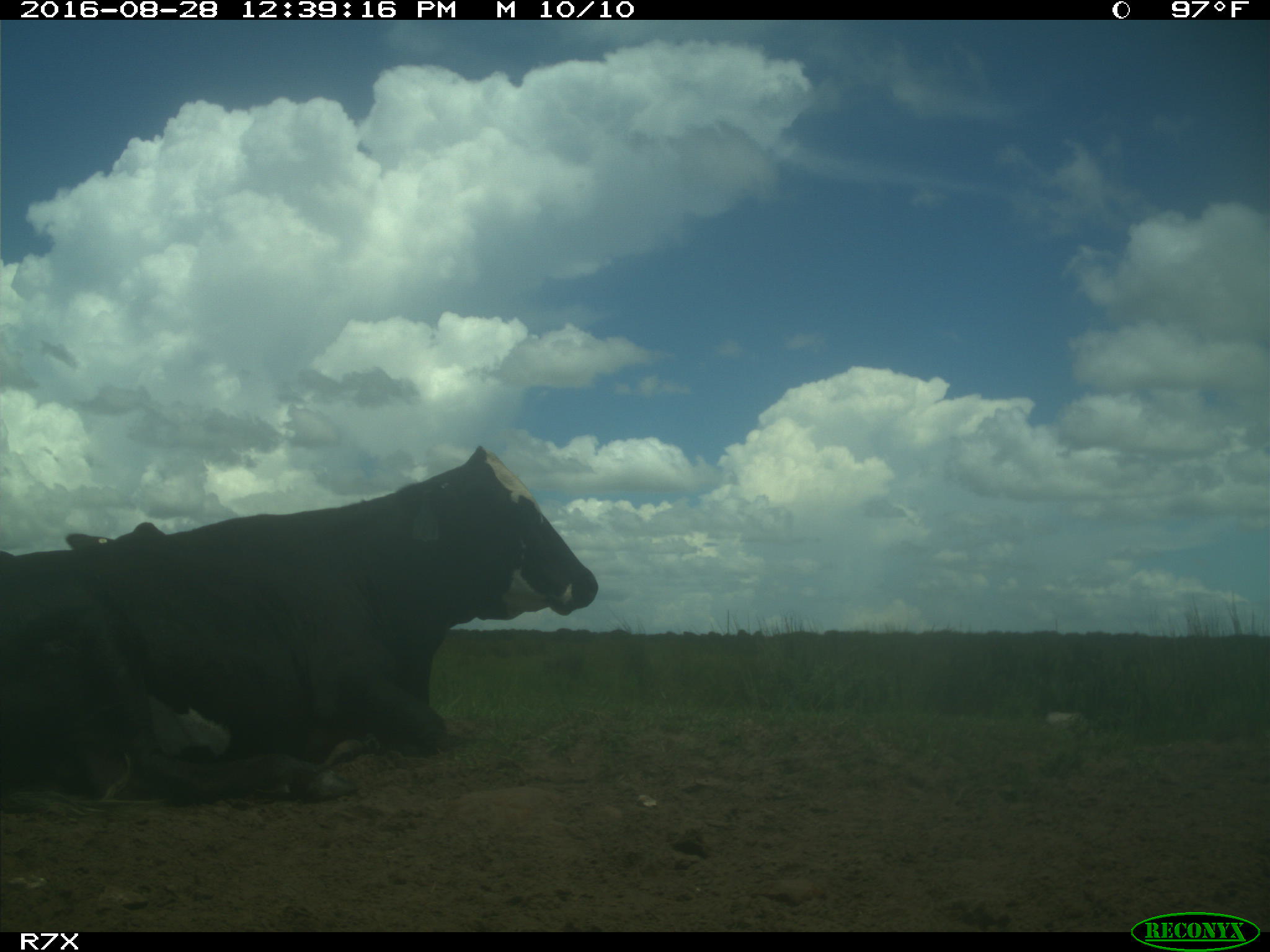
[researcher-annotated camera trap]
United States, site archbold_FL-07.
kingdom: Animalia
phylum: Chordata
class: Mammalia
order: Artiodactyla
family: Bovidae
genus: Bos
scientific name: Bos taurus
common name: domestic cow